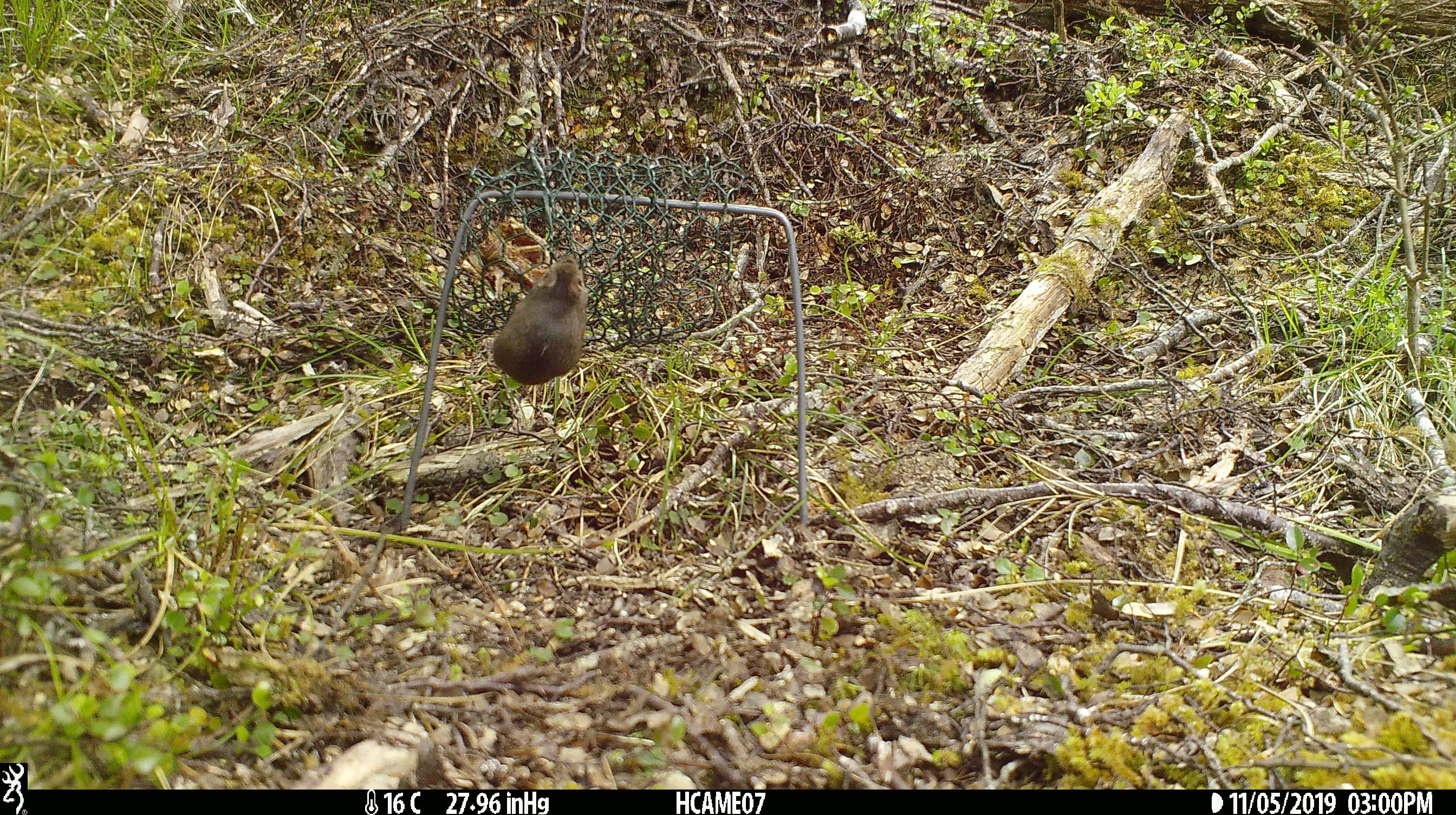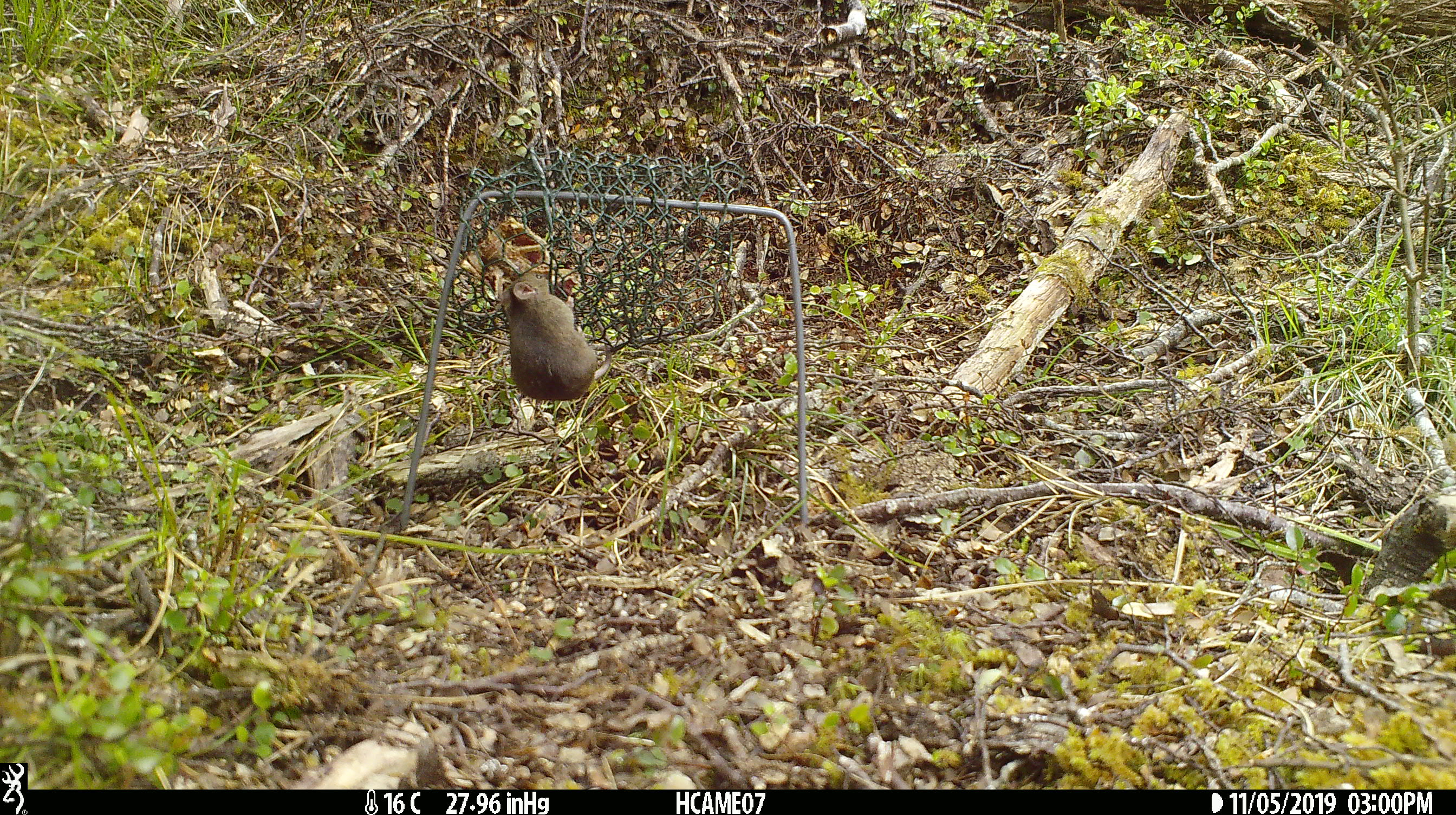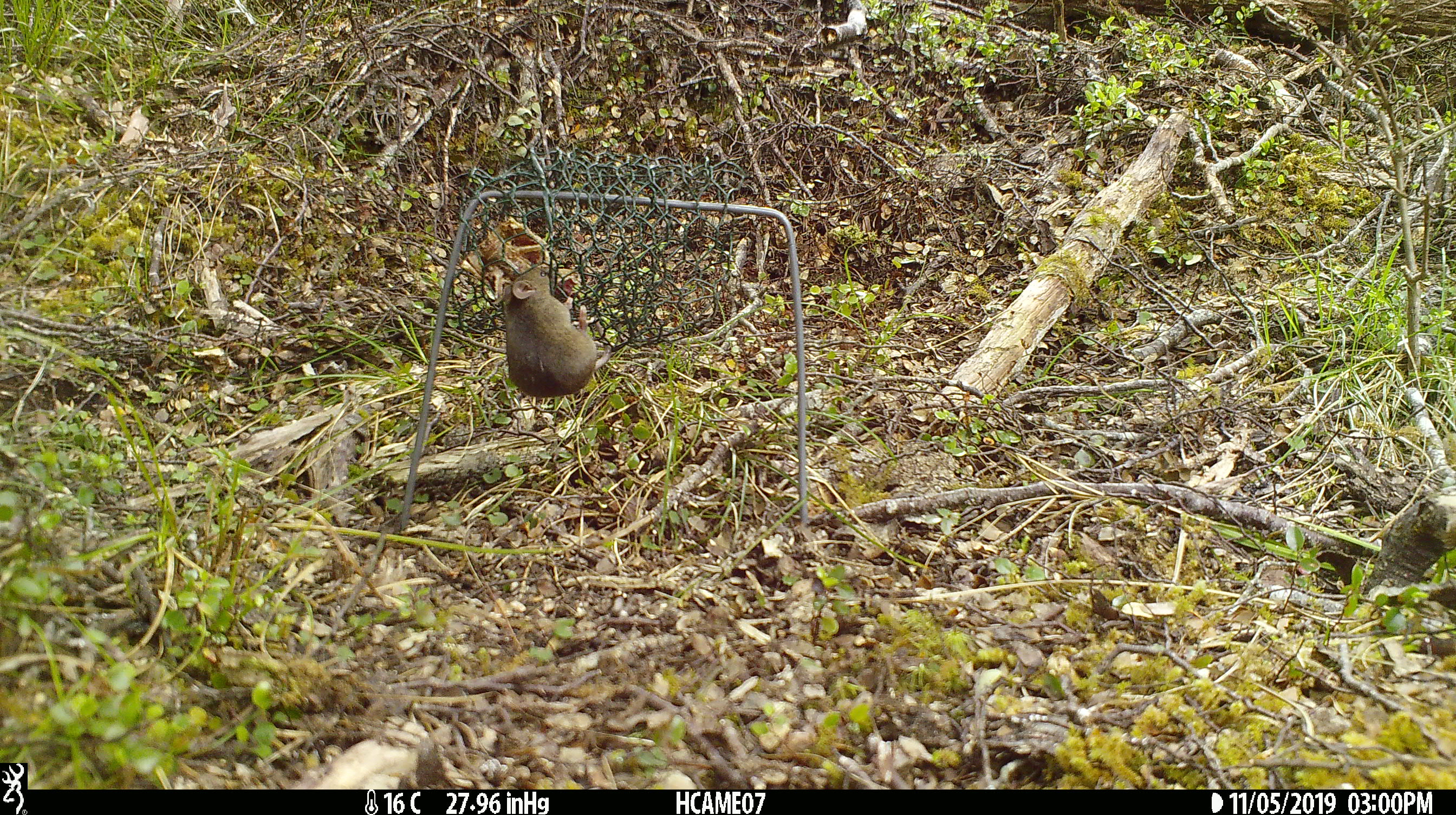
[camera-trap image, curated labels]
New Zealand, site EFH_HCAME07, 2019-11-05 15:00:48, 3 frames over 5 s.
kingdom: Animalia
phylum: Chordata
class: Mammalia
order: Rodentia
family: Muridae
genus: Mus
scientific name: Mus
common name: mouse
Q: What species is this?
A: Mouse (Mus).